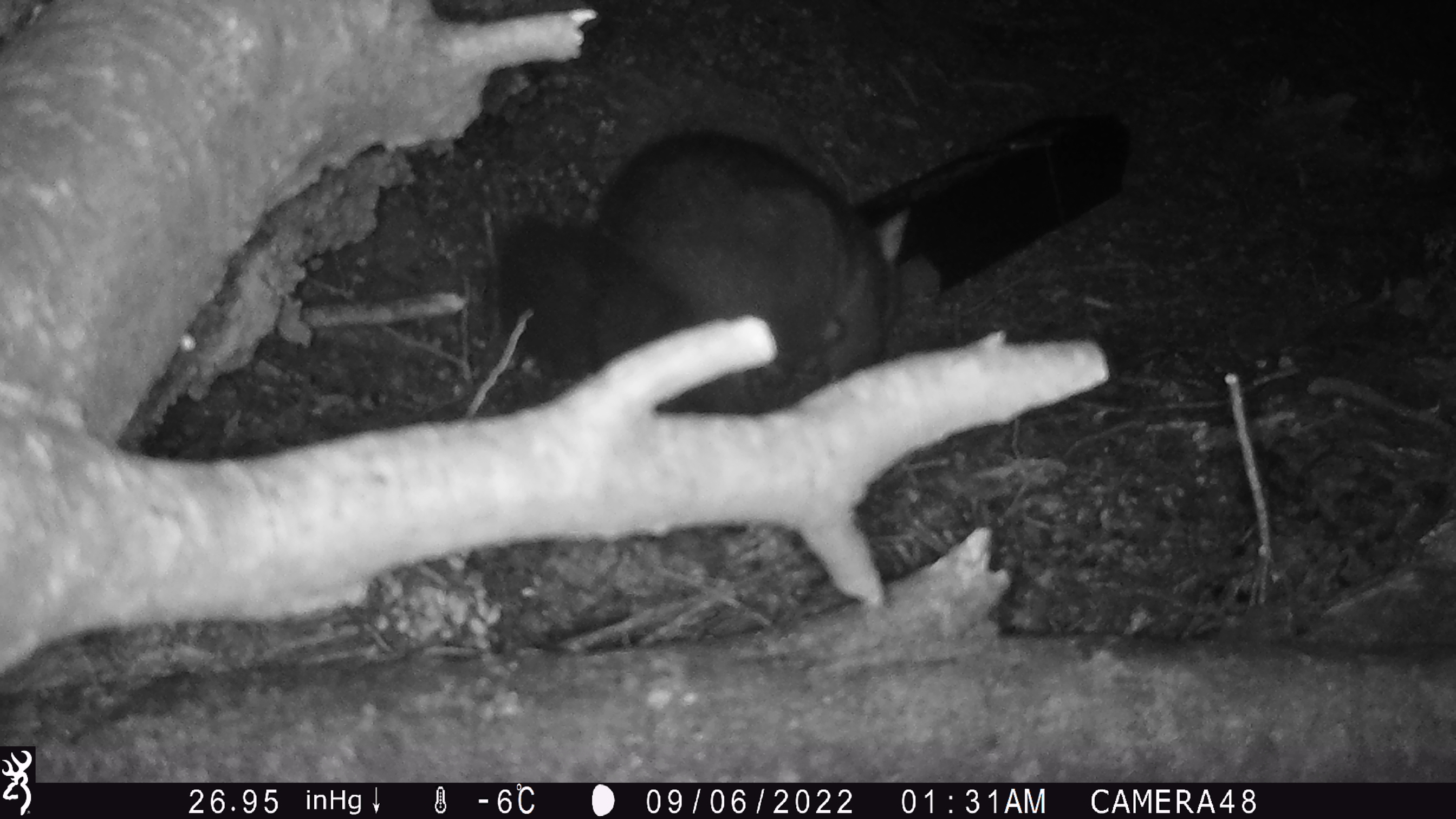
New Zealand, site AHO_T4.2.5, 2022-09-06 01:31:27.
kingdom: Animalia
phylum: Chordata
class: Mammalia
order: Diprotodontia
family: Phalangeridae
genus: Trichosurus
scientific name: Trichosurus vulpecula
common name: common brushtail possum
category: possum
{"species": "possum (common brushtail possum) (Trichosurus vulpecula)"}